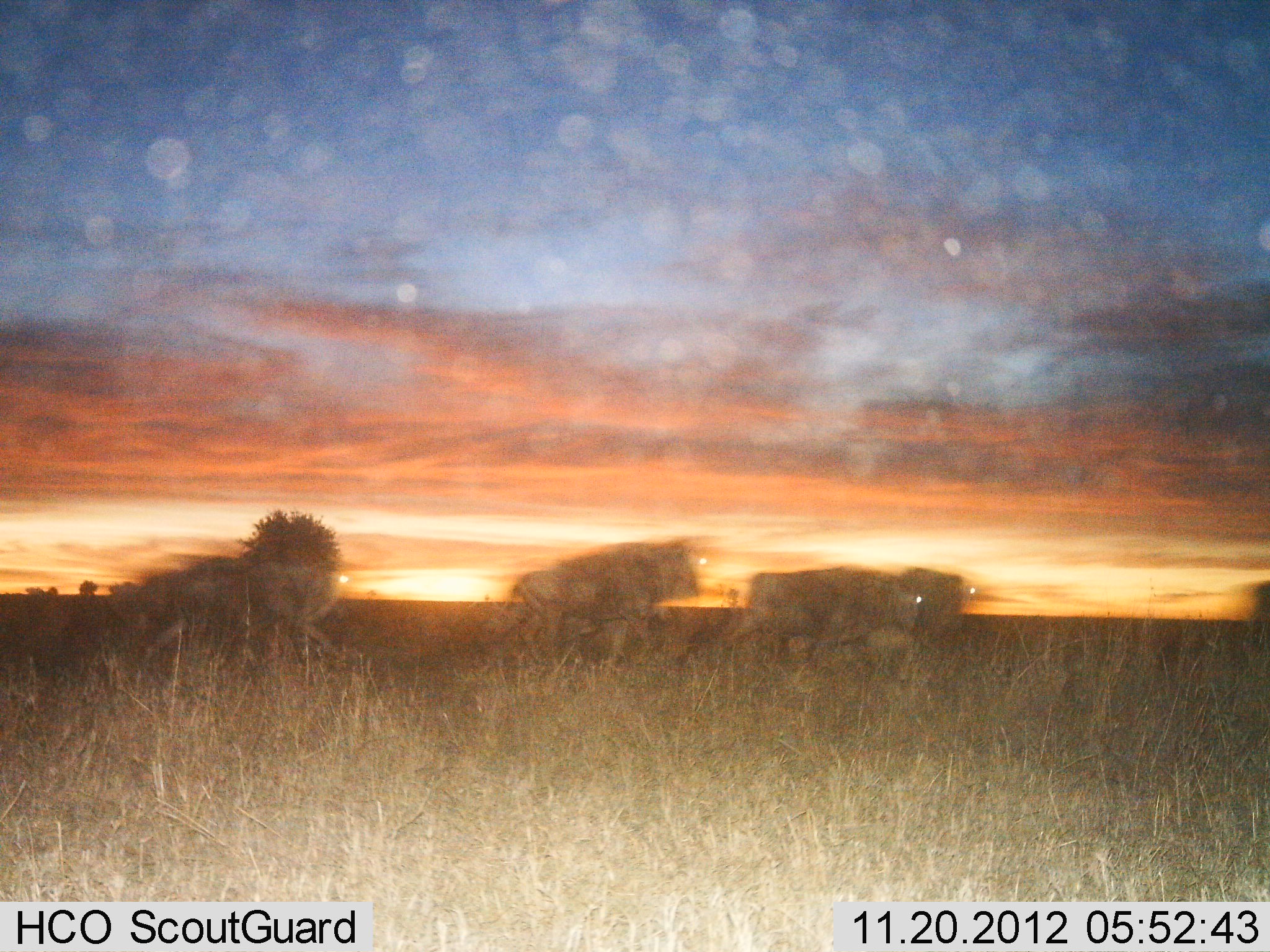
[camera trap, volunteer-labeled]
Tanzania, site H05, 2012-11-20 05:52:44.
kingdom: Animalia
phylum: Chordata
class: Mammalia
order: Artiodactyla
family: Bovidae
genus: Connochaetes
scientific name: Connochaetes taurinus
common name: blue wildebeest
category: wildebeest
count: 4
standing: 0%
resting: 0%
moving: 100%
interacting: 0%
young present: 0%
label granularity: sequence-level